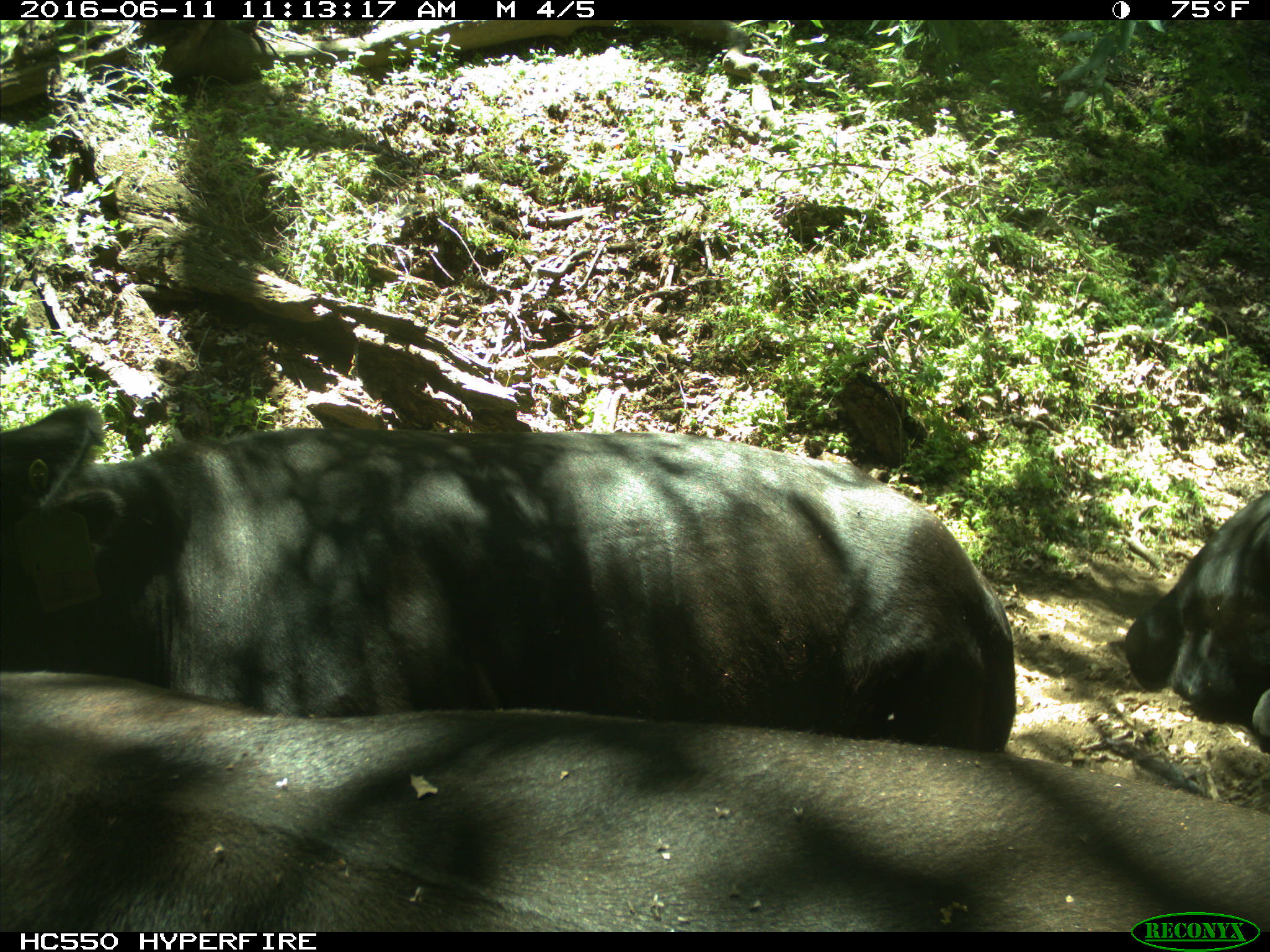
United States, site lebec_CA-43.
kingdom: Animalia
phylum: Chordata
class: Mammalia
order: Artiodactyla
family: Bovidae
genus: Bos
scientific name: Bos taurus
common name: domestic cow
Bos taurus (domestic cow).